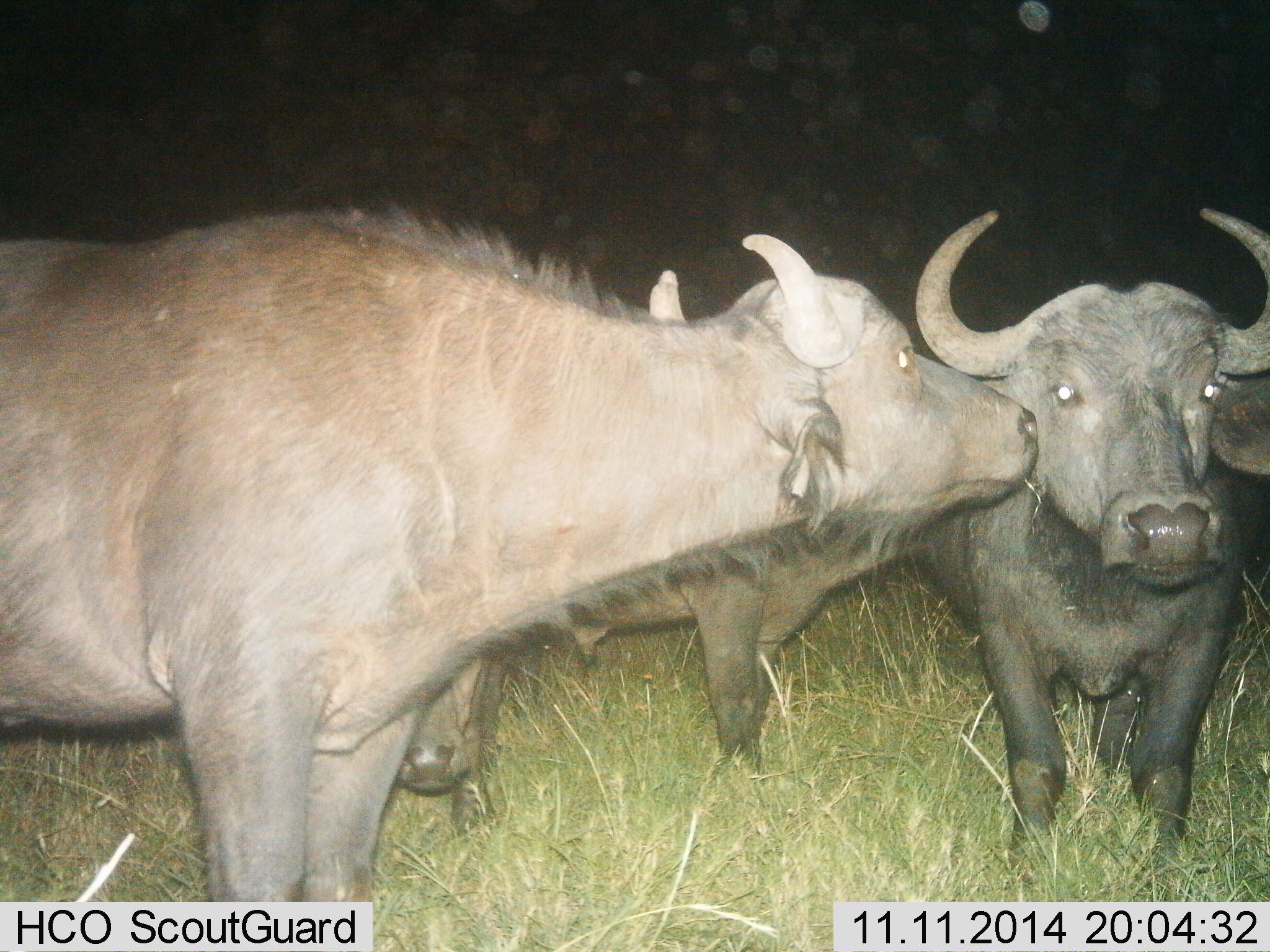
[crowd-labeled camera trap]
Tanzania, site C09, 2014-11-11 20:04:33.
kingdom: Animalia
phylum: Chordata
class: Mammalia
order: Artiodactyla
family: Bovidae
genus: Syncerus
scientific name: Syncerus caffer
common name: cape buffalo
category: buffalo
Buffalo (cape buffalo) (Syncerus caffer), count 4. Behavior (volunteer vote fractions): standing 80%, resting 0%, moving 0%, interacting 50%. Young present (vote fraction): 20%. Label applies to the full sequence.